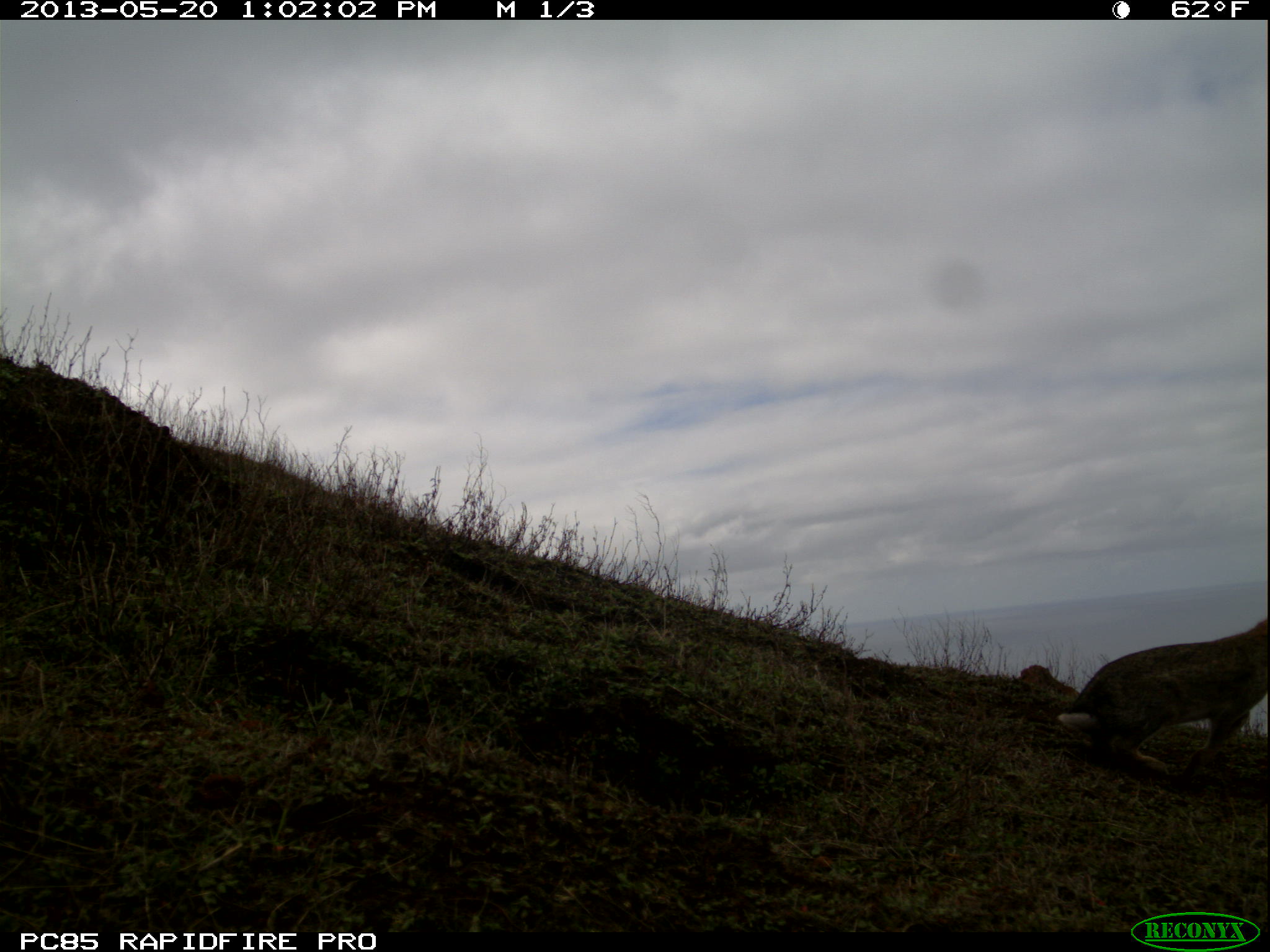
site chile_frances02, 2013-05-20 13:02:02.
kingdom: Animalia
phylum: Chordata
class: Mammalia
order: Lagomorpha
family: Leporidae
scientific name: Leporidae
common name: rabbits and hares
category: rabbit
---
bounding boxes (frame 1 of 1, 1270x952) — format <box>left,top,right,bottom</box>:
rabbit: <box>1045,584,1267,790</box>